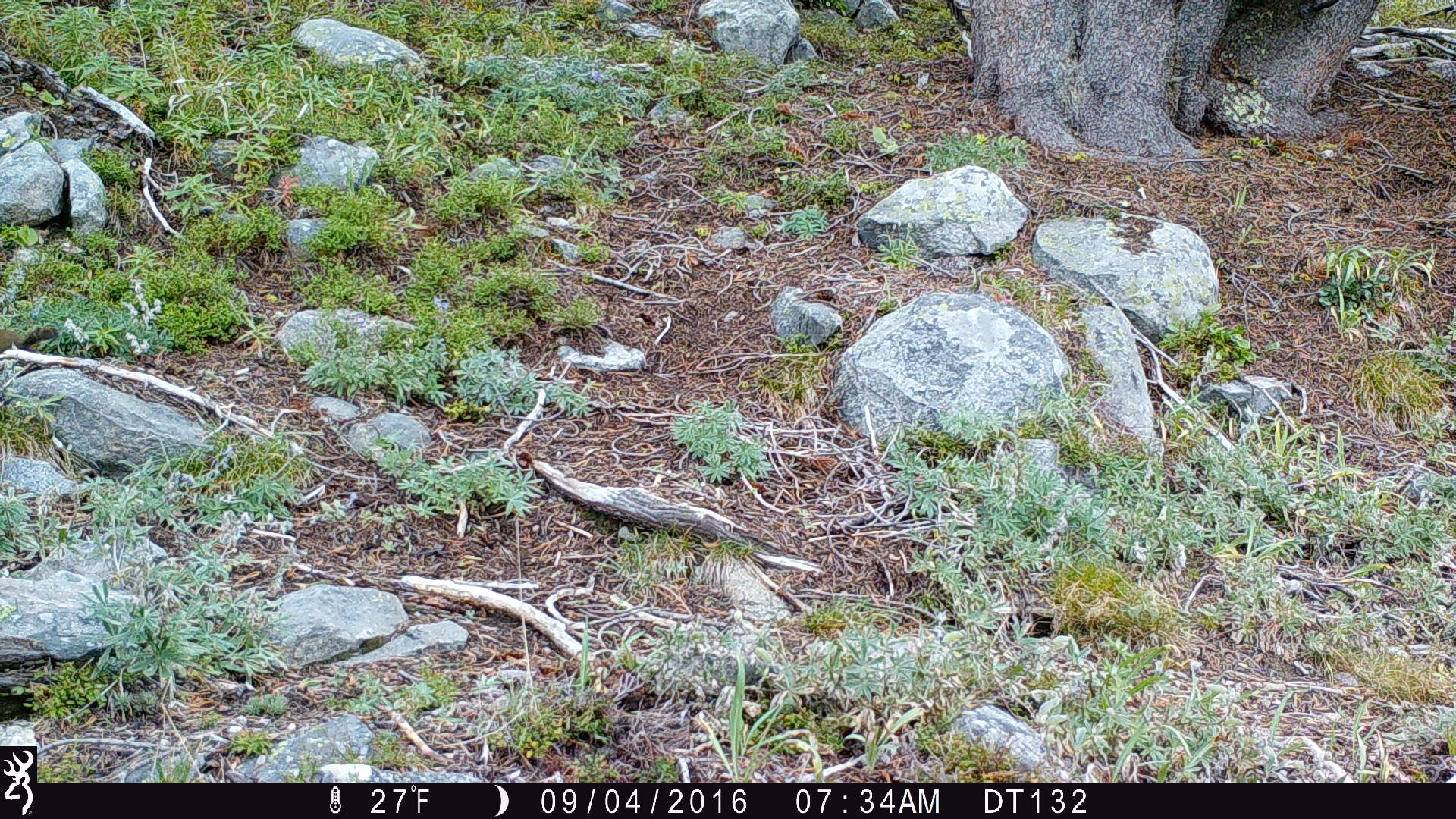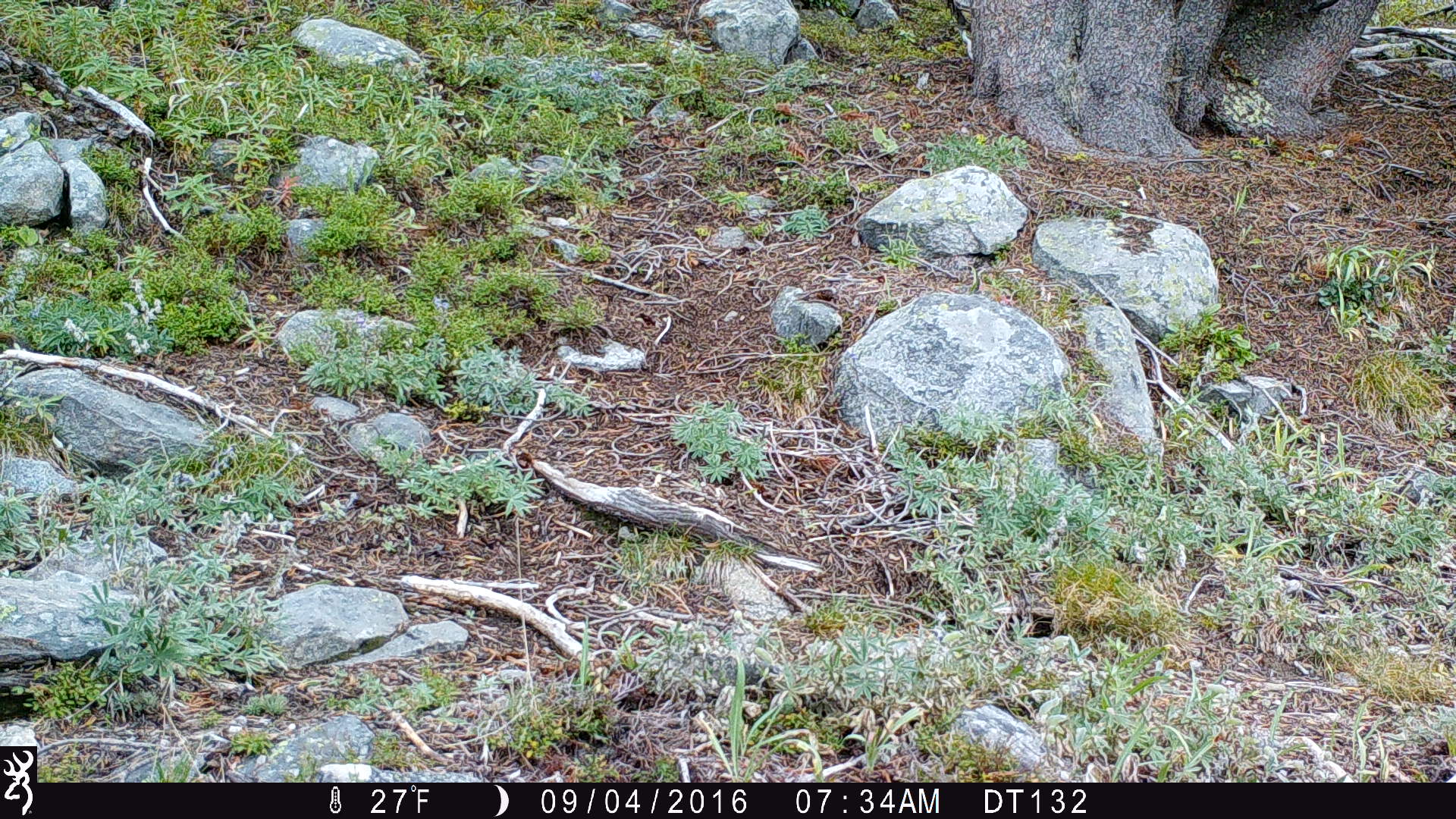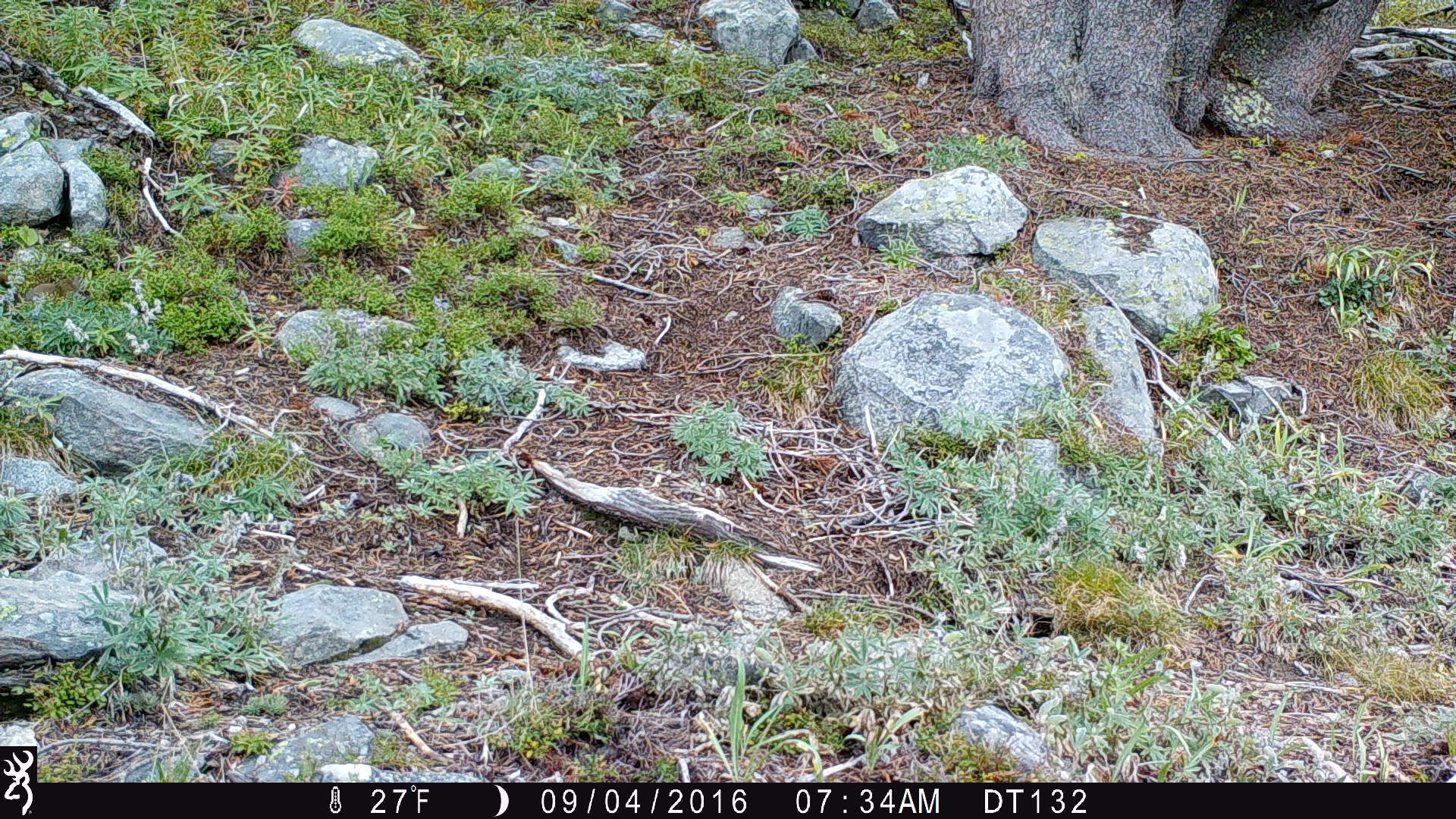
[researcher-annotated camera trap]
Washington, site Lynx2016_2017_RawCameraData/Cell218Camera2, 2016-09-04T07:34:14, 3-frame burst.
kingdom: Animalia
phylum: Chordata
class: Mammalia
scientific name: Mammalia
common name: small mammal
Small mammal (Mammalia). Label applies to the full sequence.